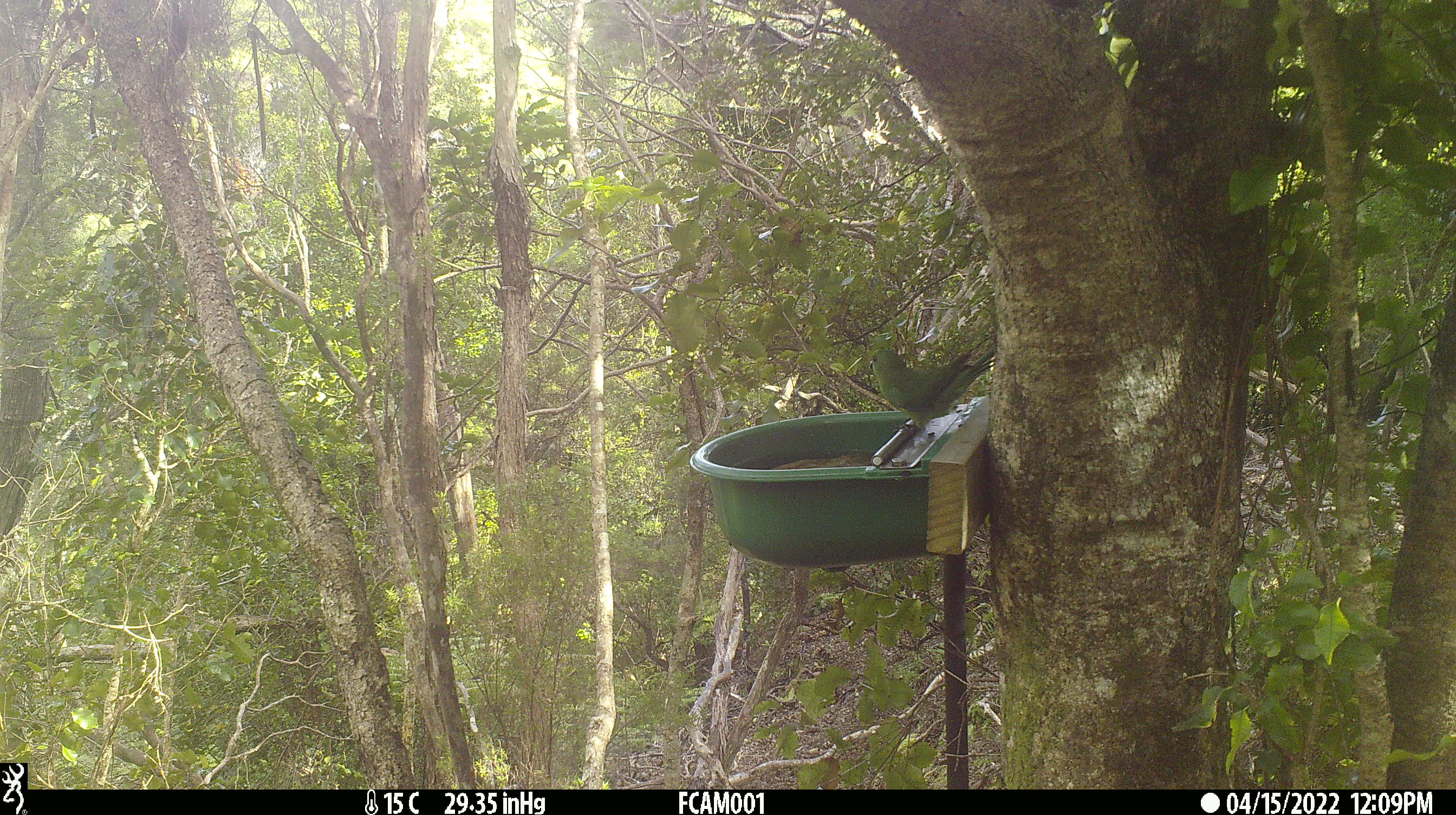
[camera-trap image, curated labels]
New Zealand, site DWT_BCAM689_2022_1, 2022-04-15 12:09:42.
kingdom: Animalia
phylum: Chordata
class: Aves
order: Psittaciformes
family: Psittaculidae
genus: Cyanoramphus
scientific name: Cyanoramphus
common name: parakeet